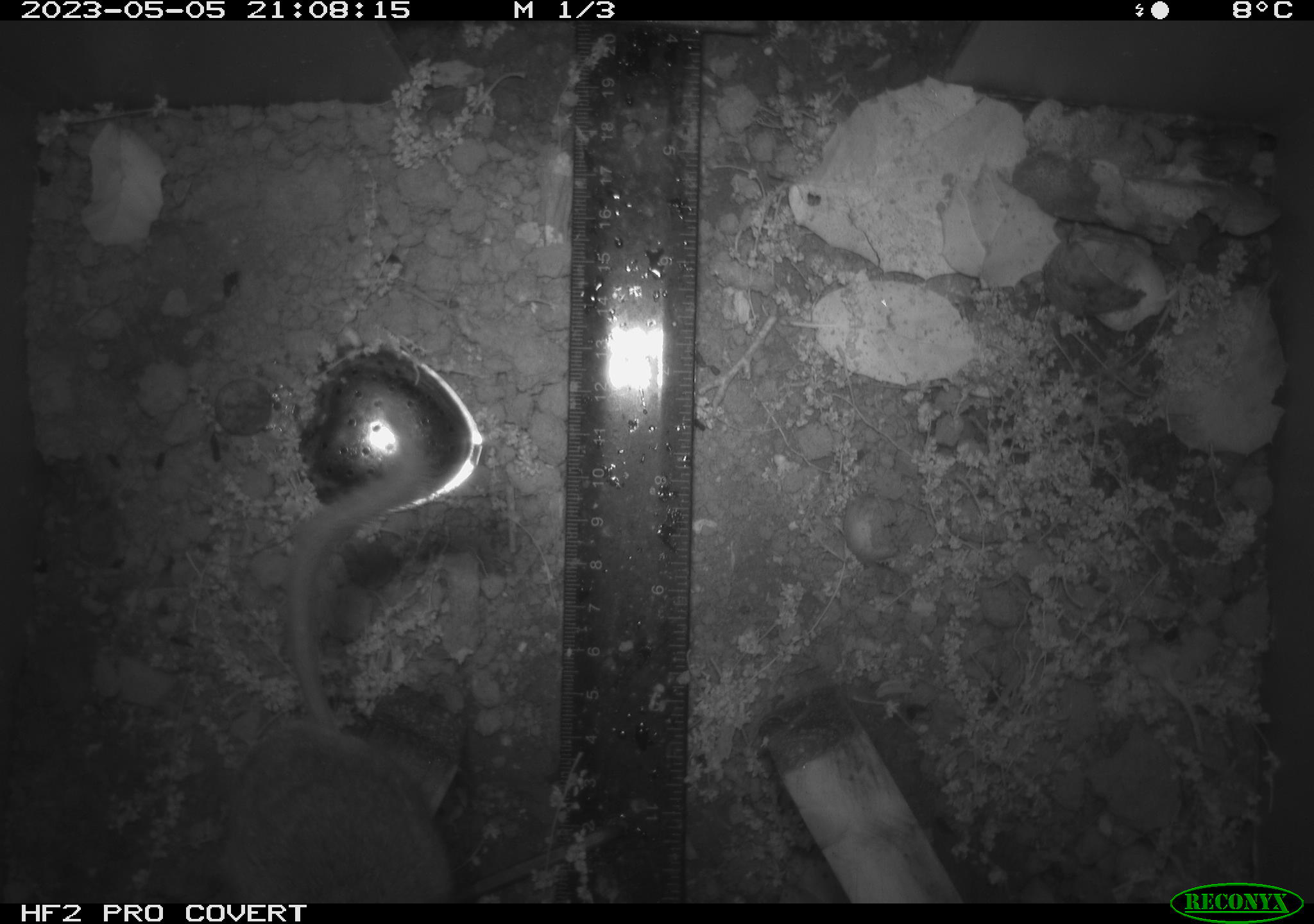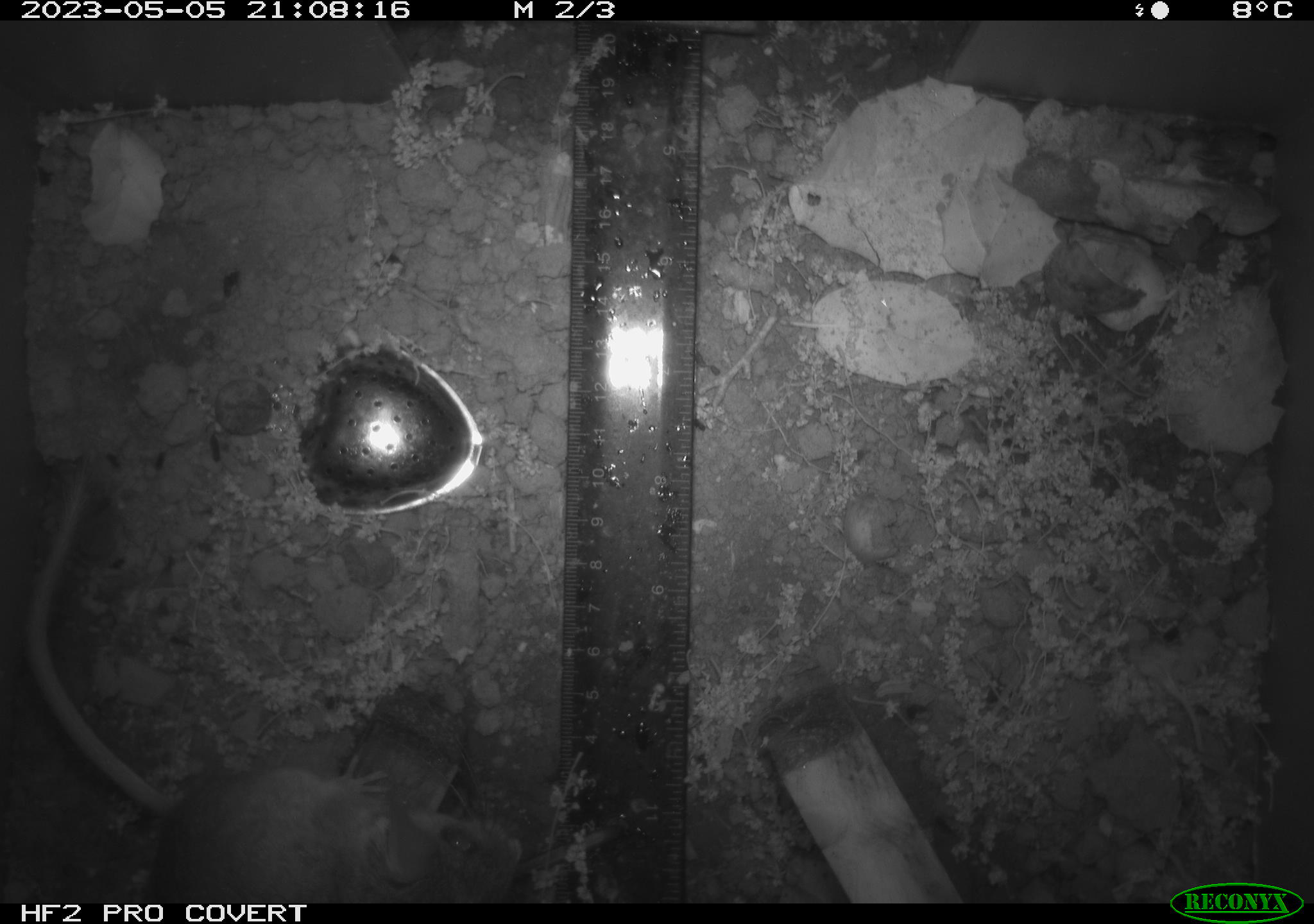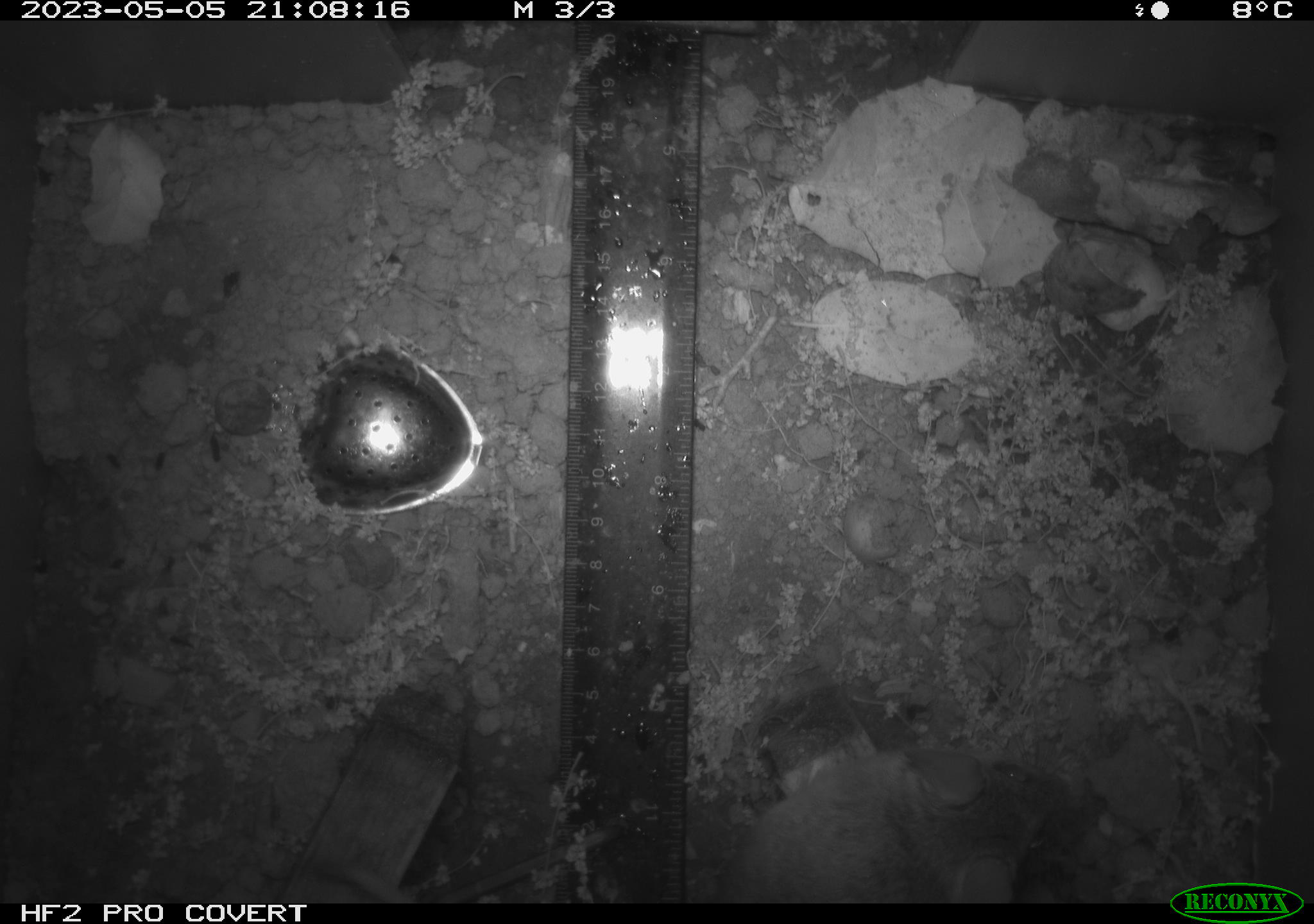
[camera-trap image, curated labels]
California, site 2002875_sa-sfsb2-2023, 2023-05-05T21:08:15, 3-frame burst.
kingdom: Animalia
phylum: Chordata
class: Mammalia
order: Rodentia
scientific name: Rodentia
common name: mouse species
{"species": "mouse species (Rodentia)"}